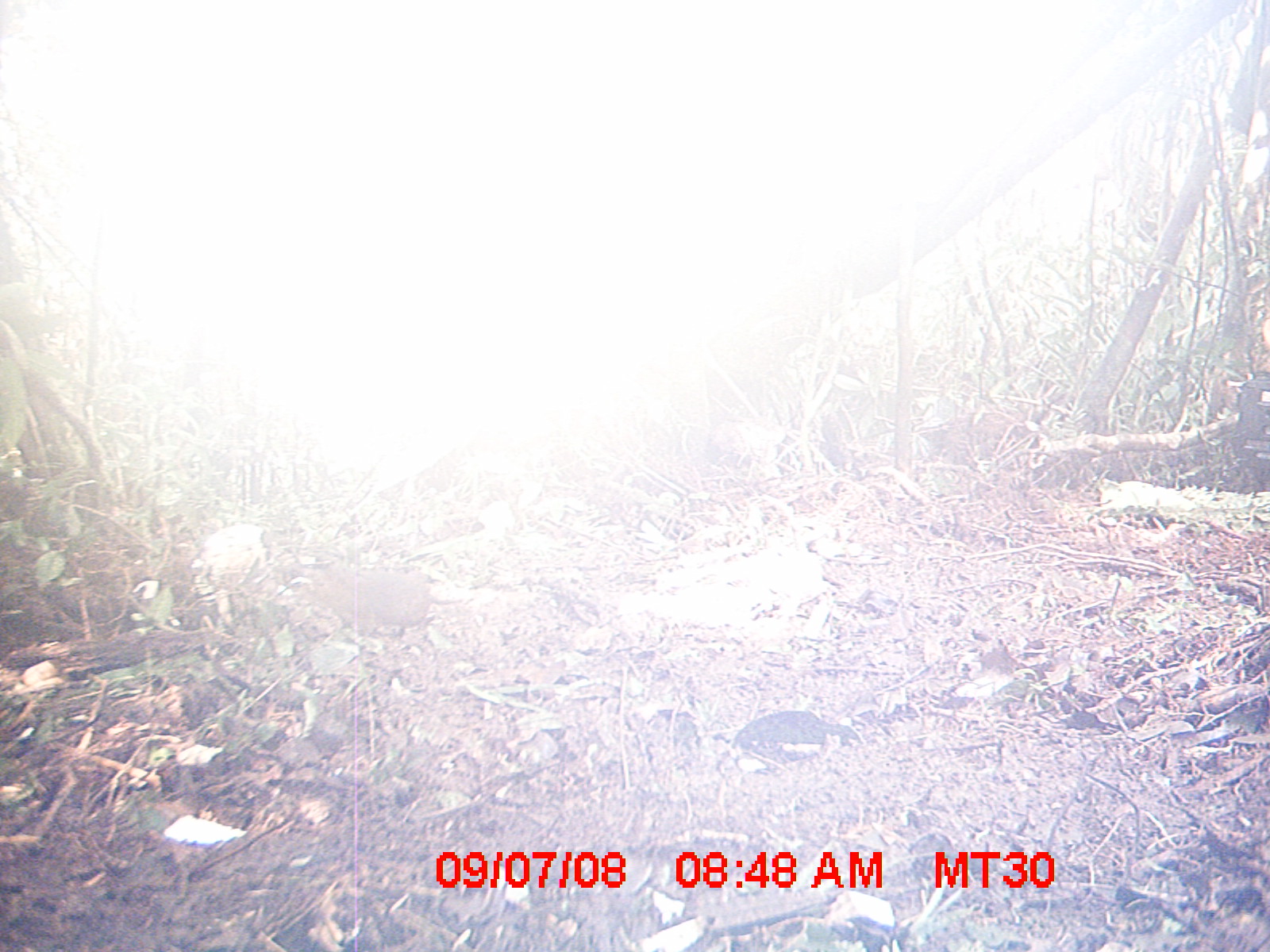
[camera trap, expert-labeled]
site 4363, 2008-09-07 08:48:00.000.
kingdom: Animalia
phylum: Chordata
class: Mammalia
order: Rodentia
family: Nesomyidae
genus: Nesomys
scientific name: Nesomys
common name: nesomys rodents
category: nesomys sp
Nesomys sp (nesomys rodents) (Nesomys), count 1.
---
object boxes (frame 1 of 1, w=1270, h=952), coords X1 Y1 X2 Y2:
nesomys sp: 299 561 442 639